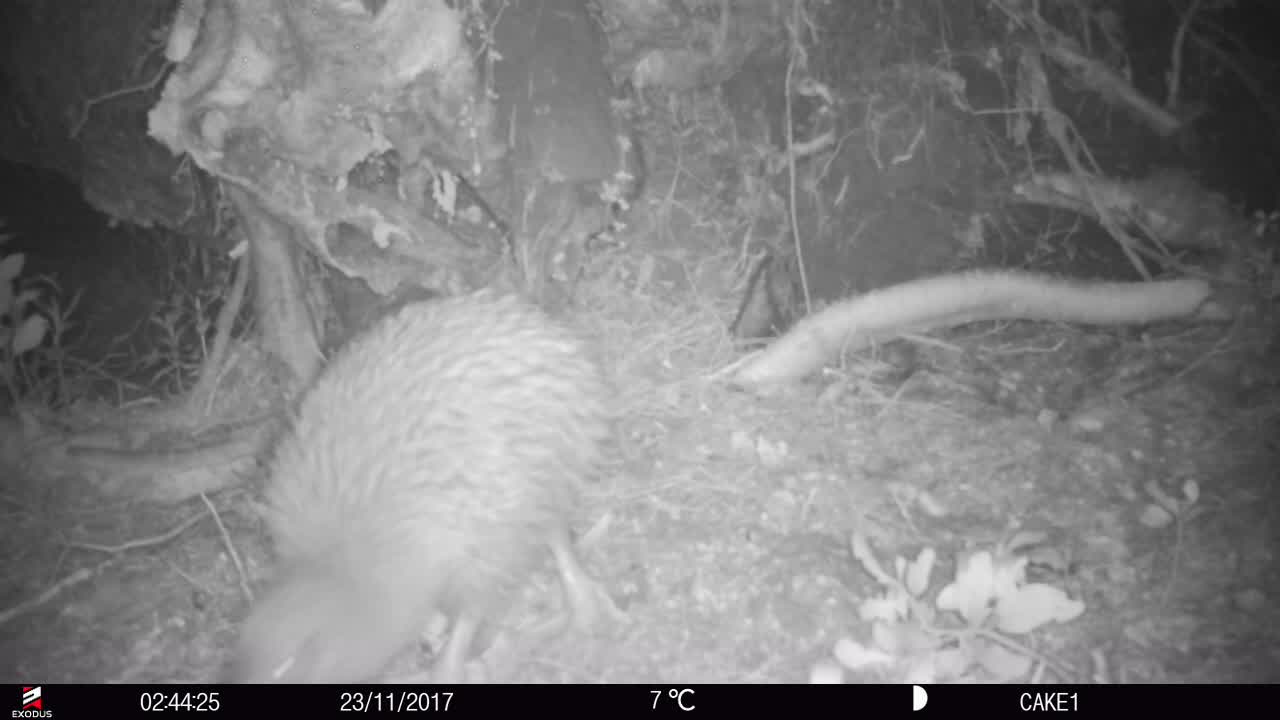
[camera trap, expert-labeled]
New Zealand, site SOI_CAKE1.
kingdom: Animalia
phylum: Chordata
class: Aves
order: Apterygiformes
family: Apterygidae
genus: Apteryx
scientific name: Apteryx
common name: kiwi